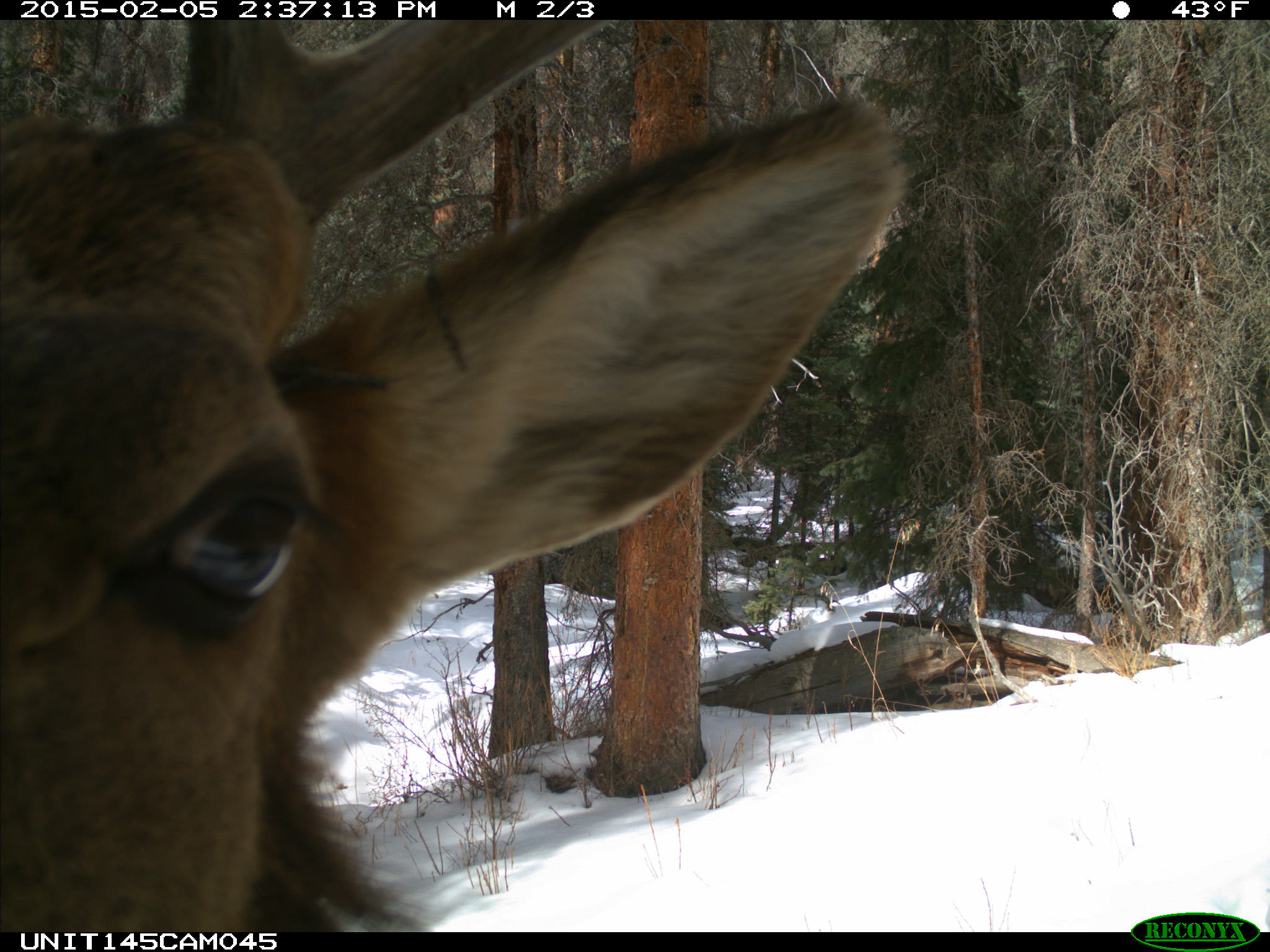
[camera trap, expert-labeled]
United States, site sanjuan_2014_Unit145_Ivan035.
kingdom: Animalia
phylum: Chordata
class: Mammalia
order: Artiodactyla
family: Cervidae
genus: Cervus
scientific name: Cervus elaphus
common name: red deer